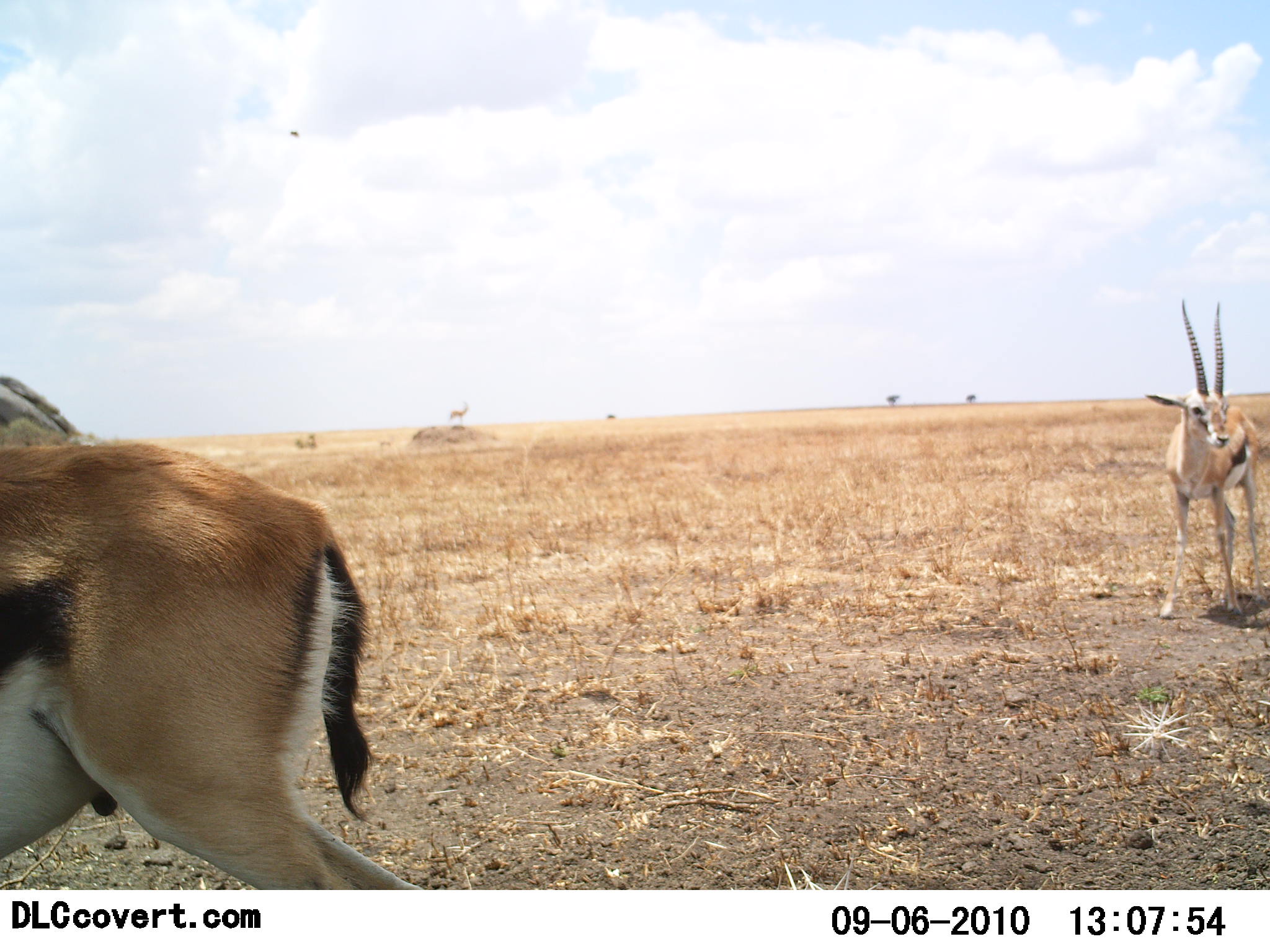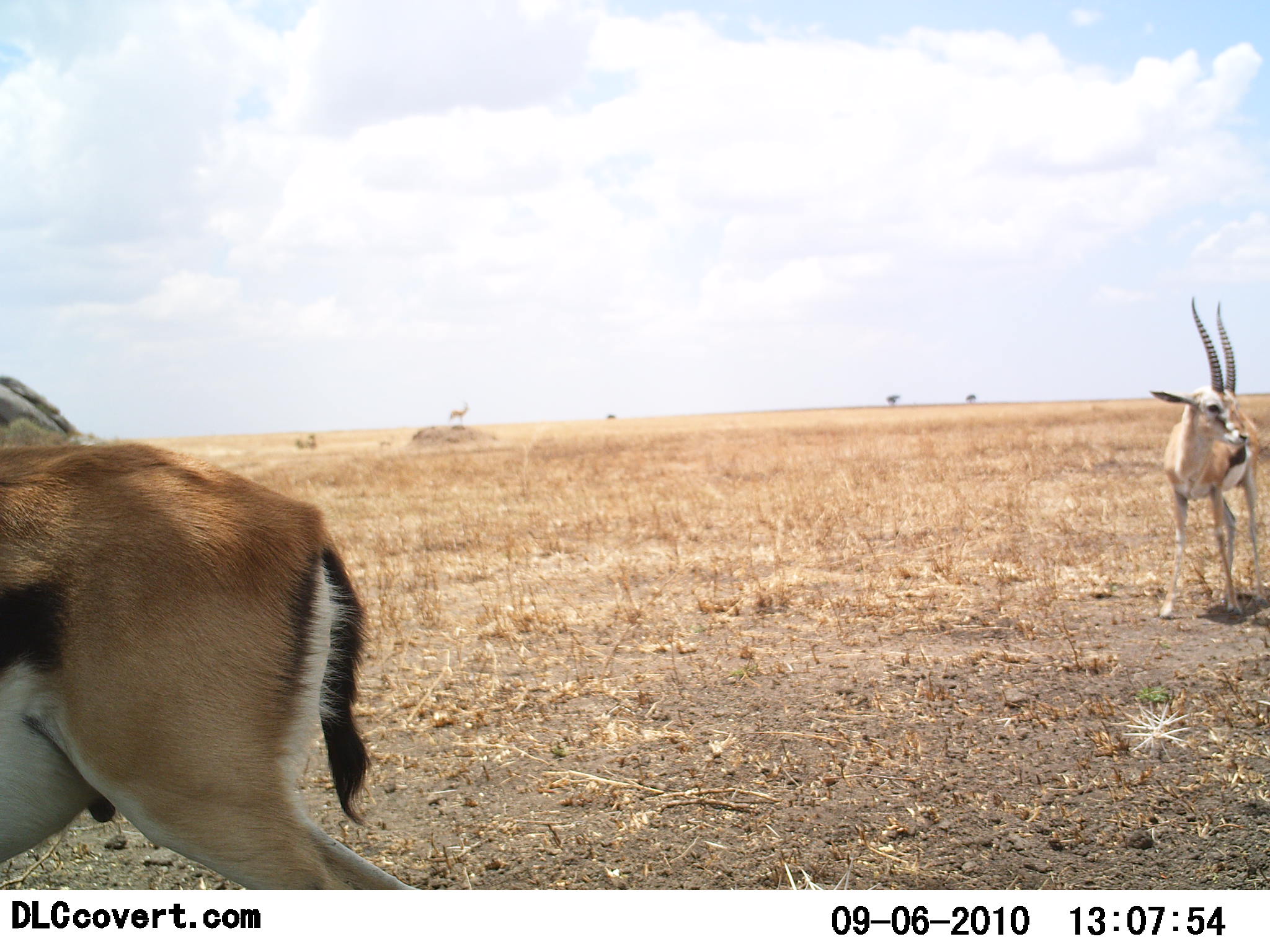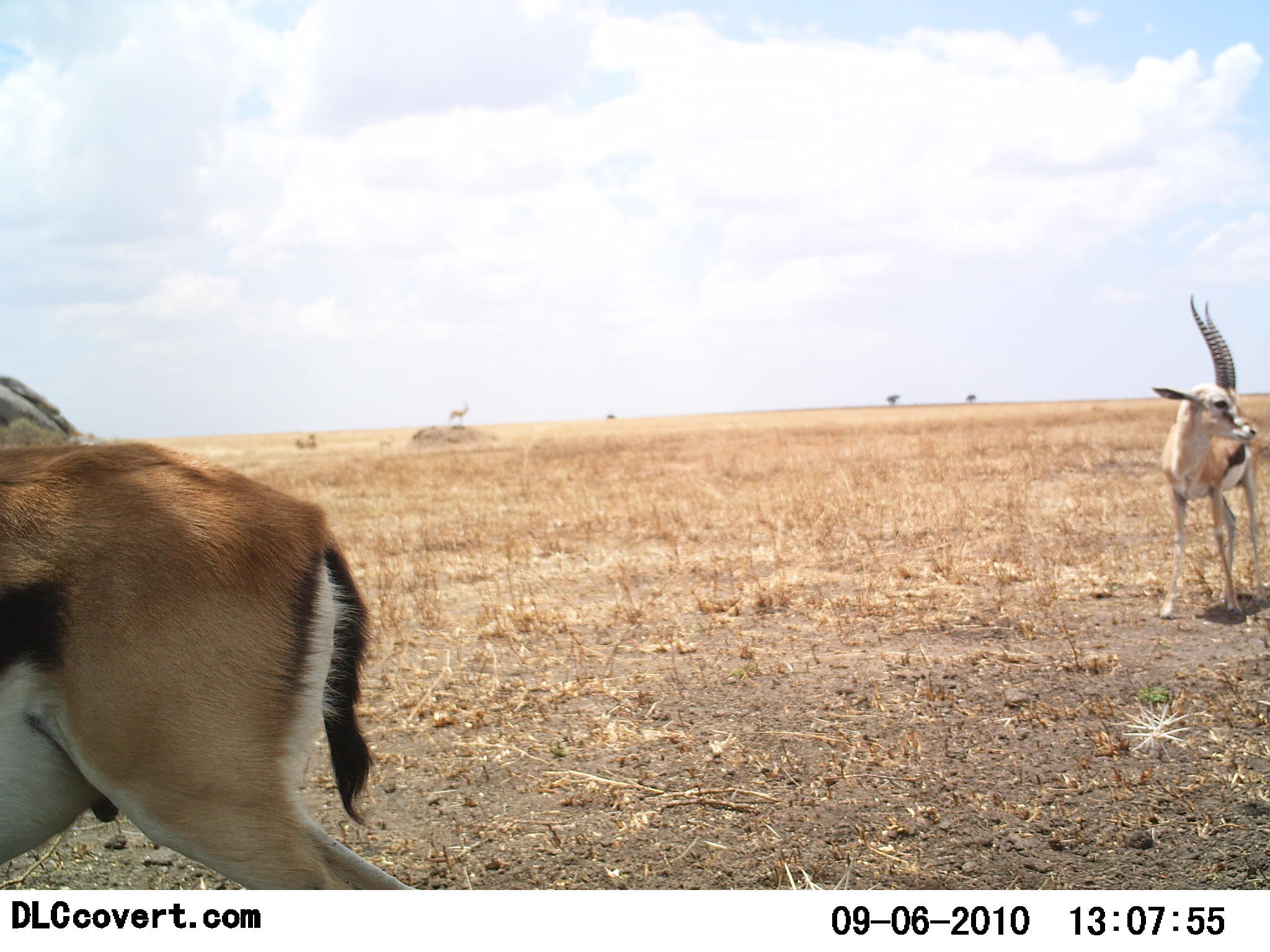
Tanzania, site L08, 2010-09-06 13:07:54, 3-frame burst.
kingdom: Animalia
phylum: Chordata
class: Mammalia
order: Artiodactyla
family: Bovidae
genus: Eudorcas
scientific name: Eudorcas thomsonii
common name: thomson's gazelle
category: gazellethomsons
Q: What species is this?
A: Gazellethomsons (thomson's gazelle) (Eudorcas thomsonii).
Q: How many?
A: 2.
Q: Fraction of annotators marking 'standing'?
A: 100%.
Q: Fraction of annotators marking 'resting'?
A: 0%.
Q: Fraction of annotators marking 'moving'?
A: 8%.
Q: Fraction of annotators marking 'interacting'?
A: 0%.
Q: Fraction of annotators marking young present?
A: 0%.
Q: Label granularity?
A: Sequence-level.